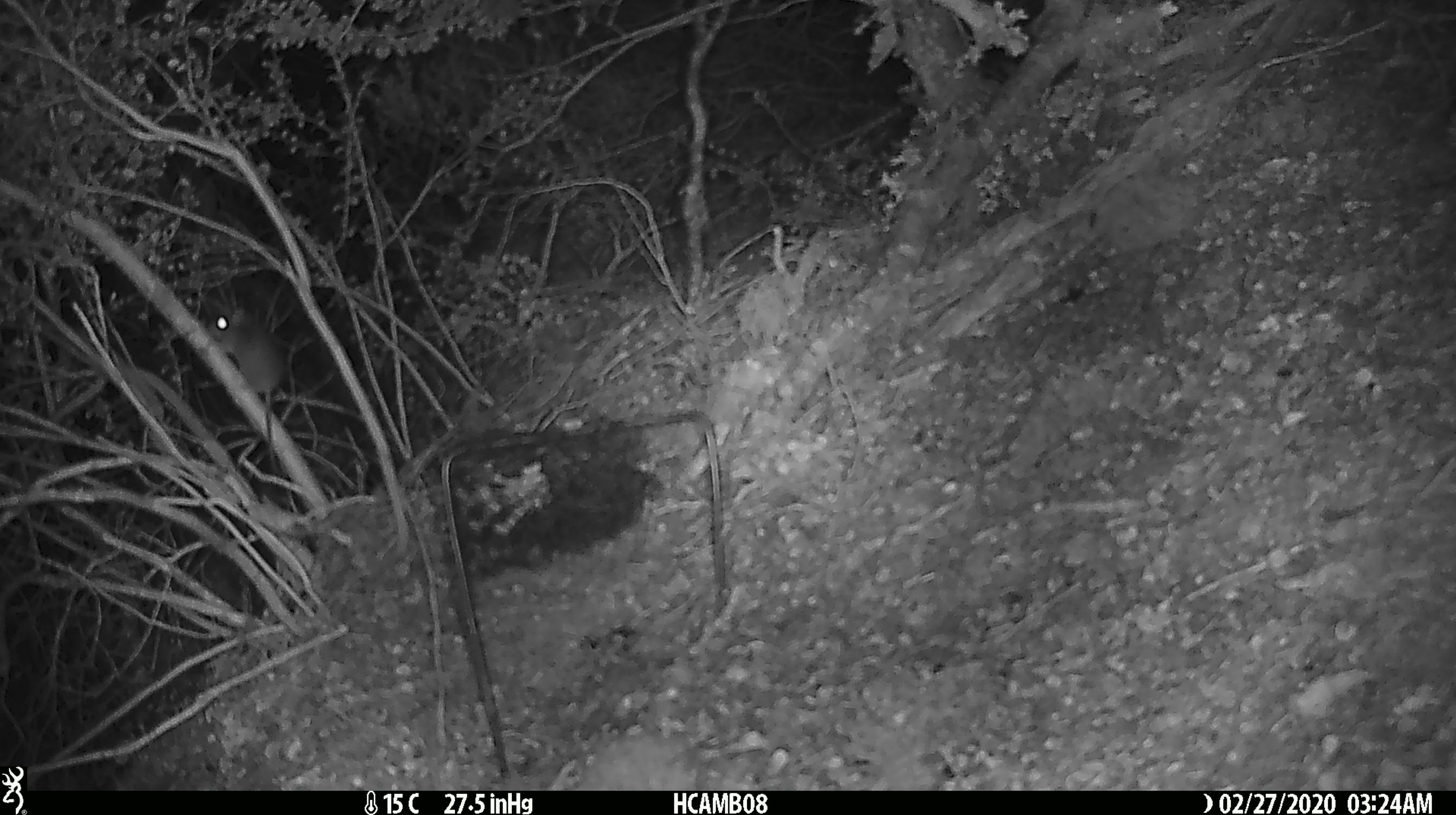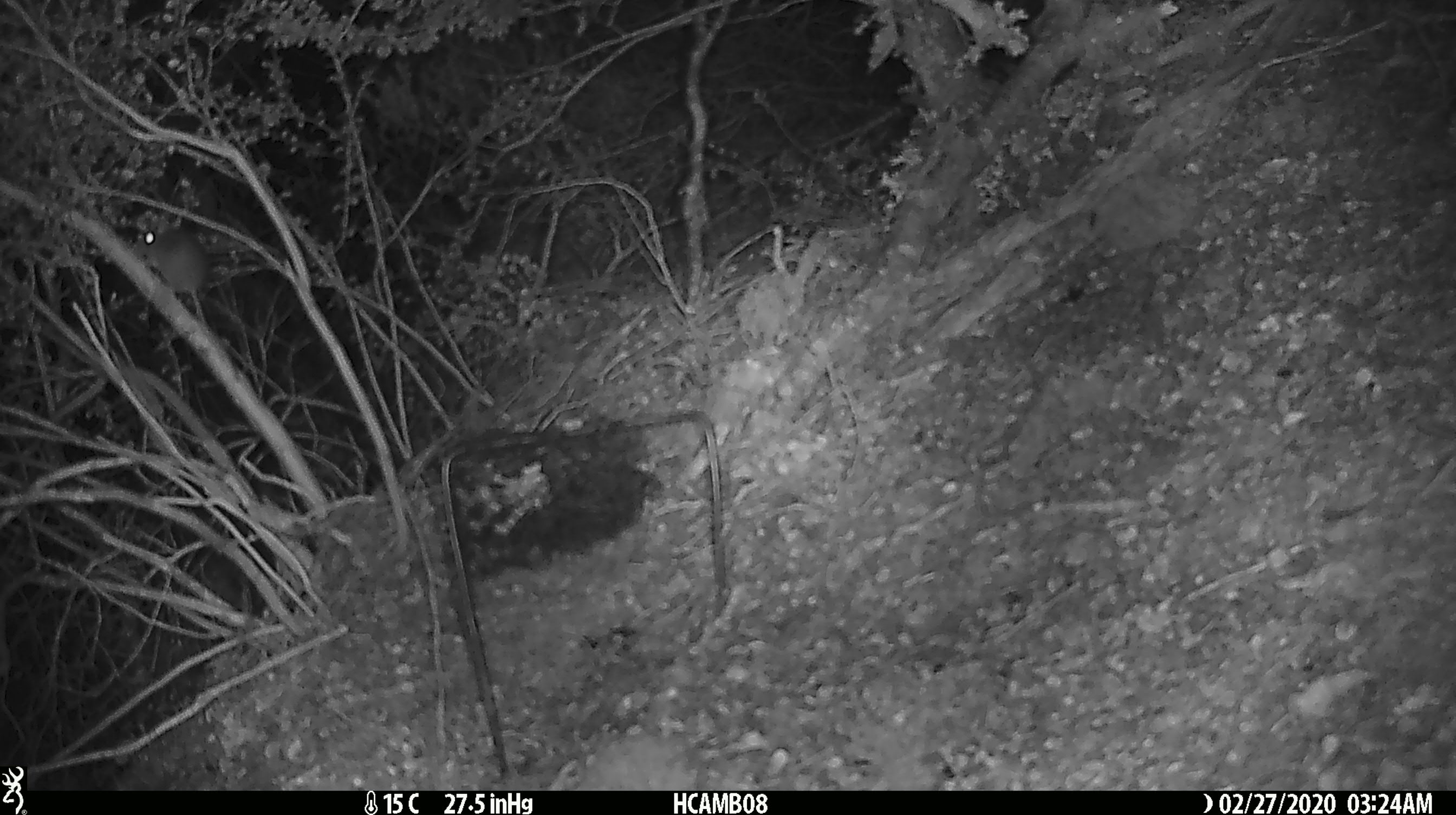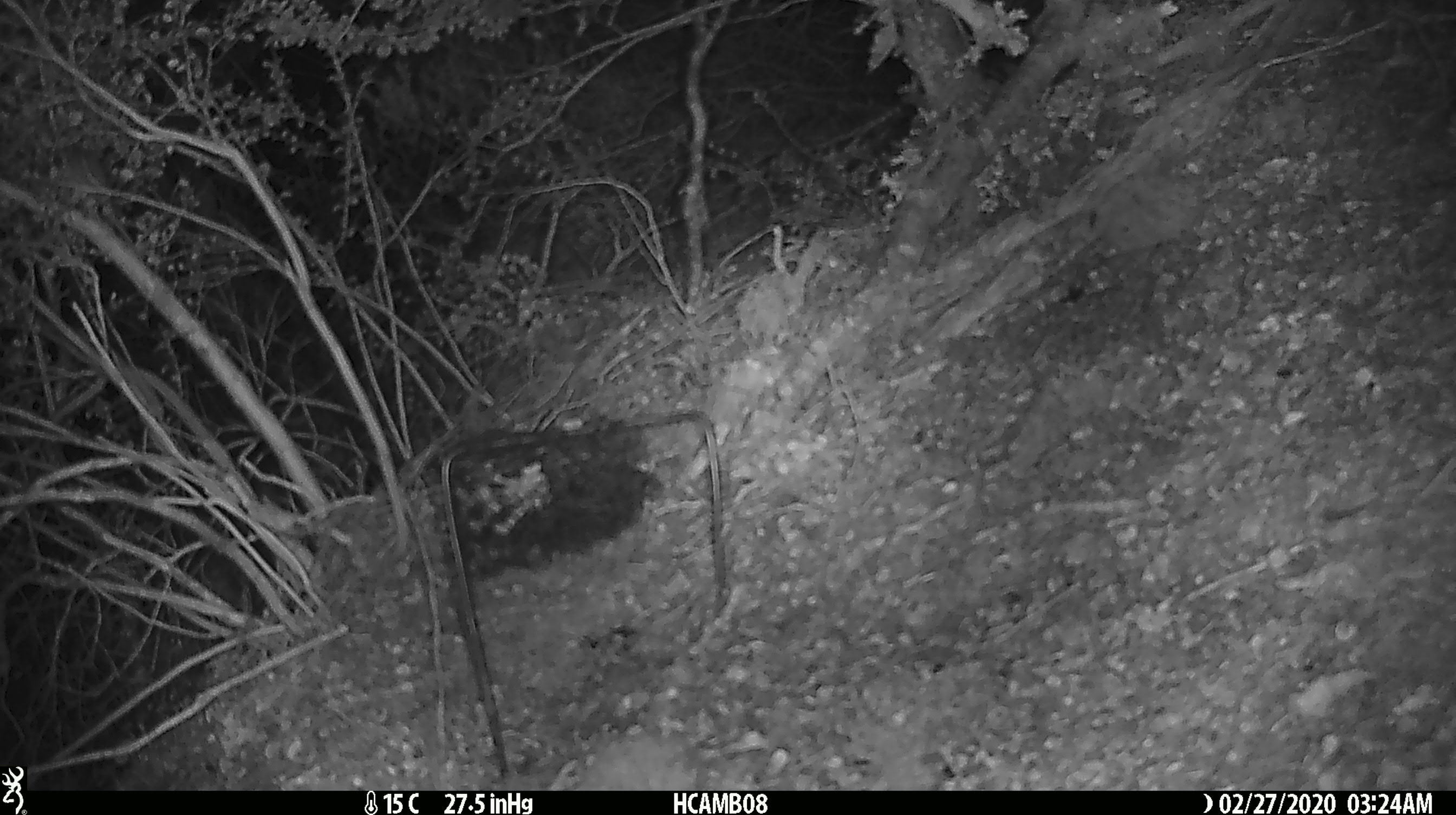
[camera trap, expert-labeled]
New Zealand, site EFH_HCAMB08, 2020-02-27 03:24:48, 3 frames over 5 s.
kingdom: Animalia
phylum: Chordata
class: Mammalia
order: Rodentia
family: Muridae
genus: Mus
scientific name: Mus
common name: mouse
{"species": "mouse (Mus)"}